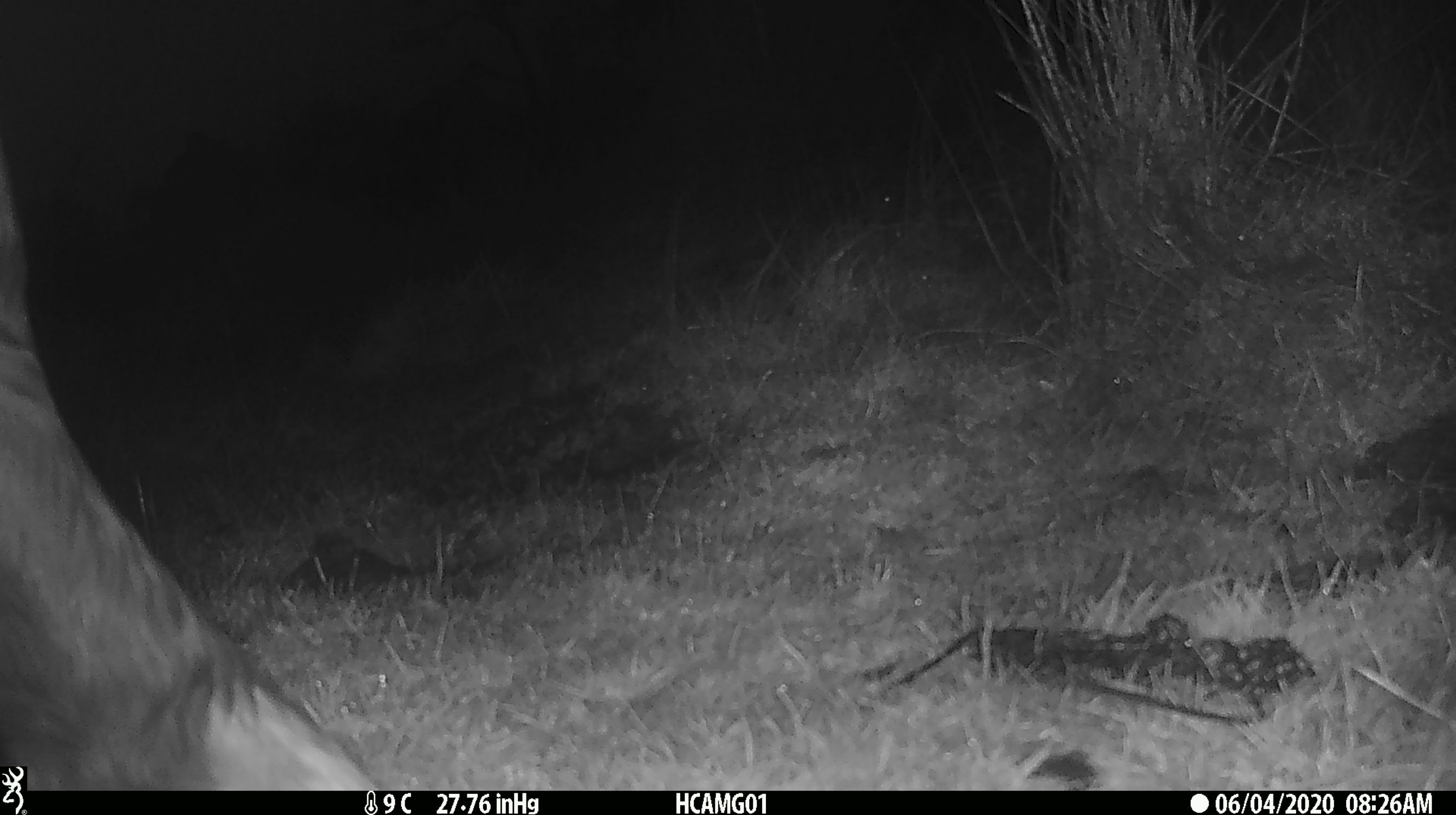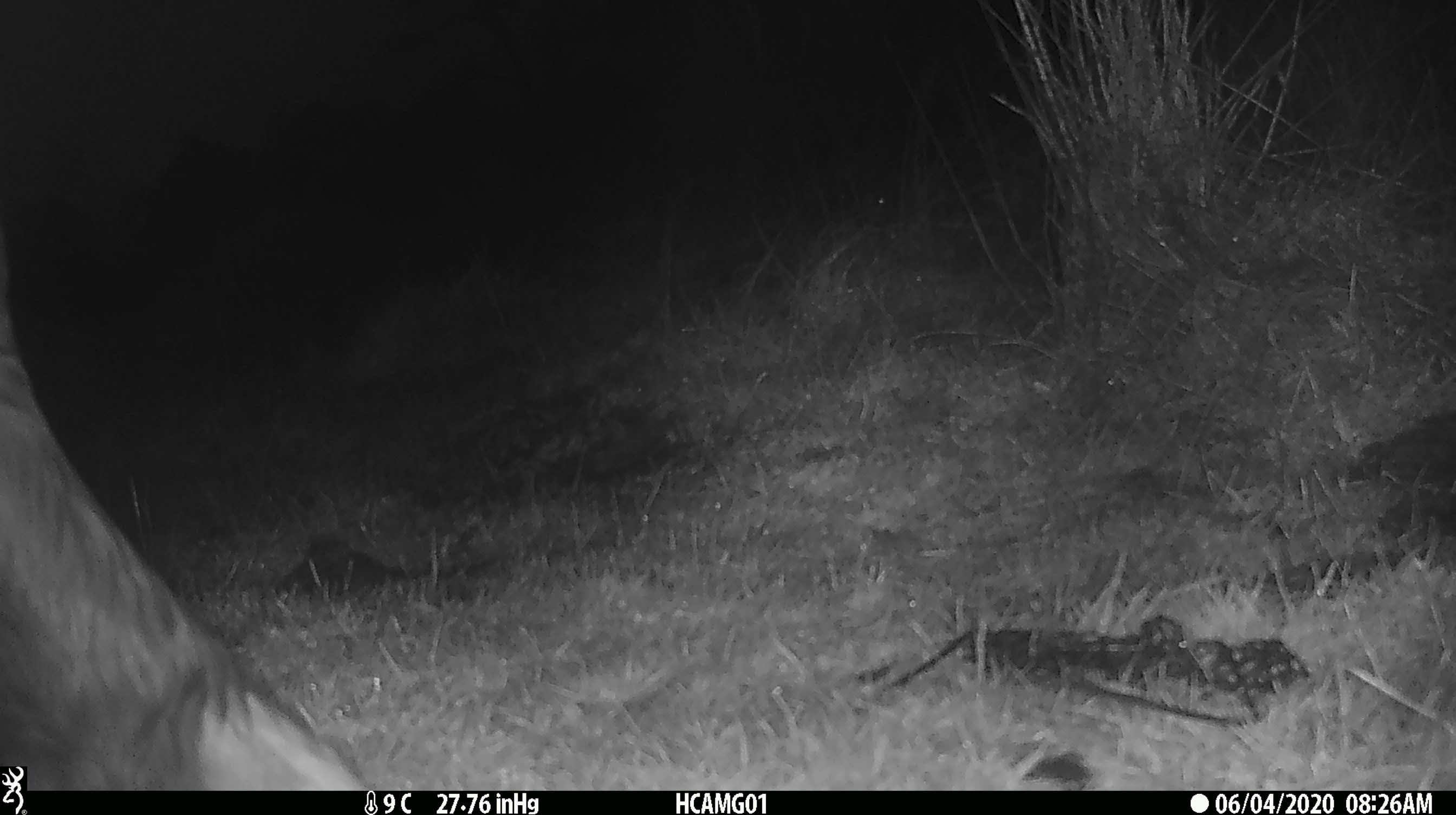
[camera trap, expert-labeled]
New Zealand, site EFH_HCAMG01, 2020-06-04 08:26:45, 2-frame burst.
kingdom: Animalia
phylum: Chordata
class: Mammalia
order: Artiodactyla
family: Bovidae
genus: Bos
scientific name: Bos taurus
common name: domestic cow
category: cow